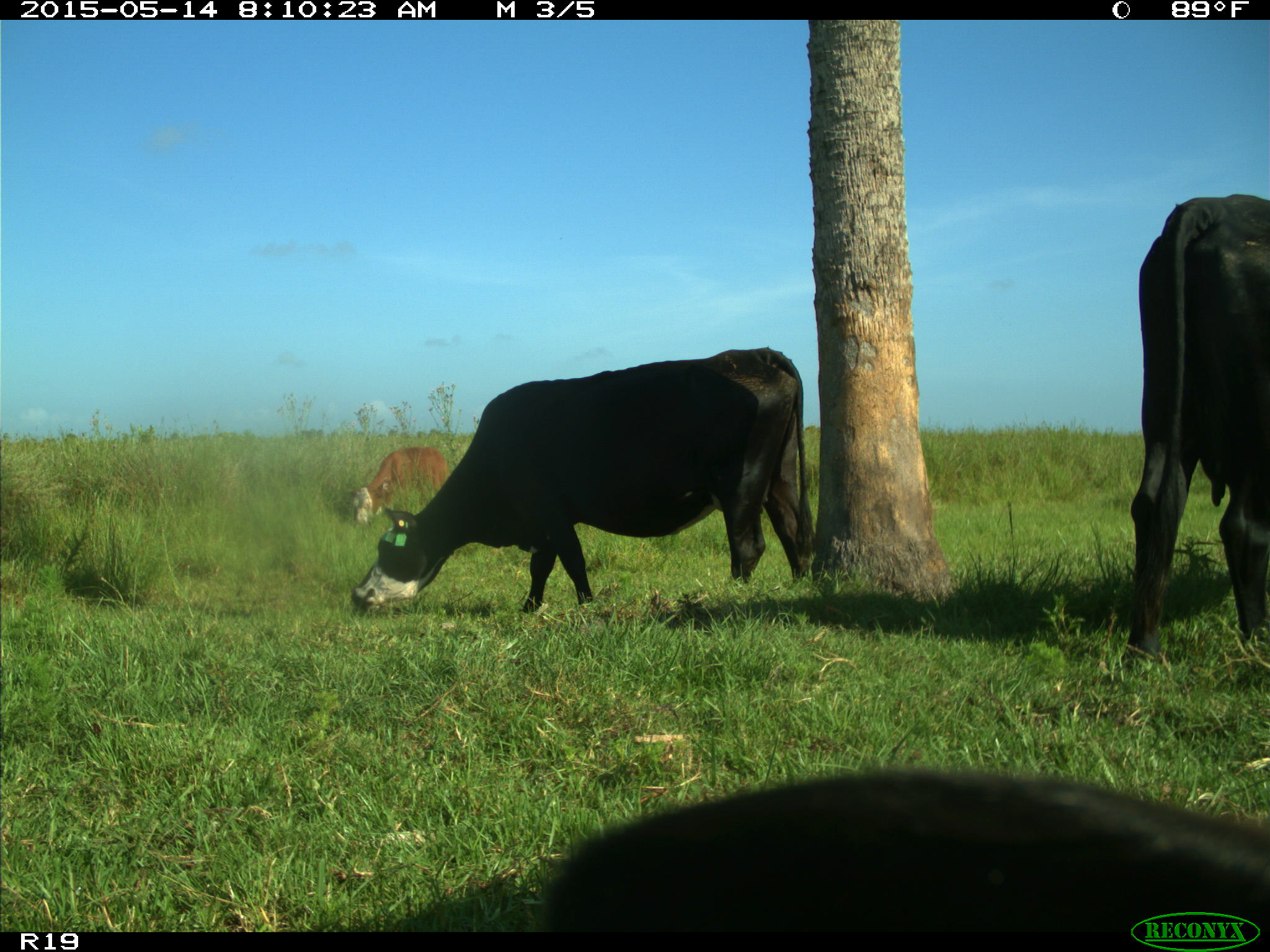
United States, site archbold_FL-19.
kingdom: Animalia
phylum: Chordata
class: Mammalia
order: Artiodactyla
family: Bovidae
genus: Bos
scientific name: Bos taurus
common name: domestic cow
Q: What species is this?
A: Bos taurus (domestic cow).